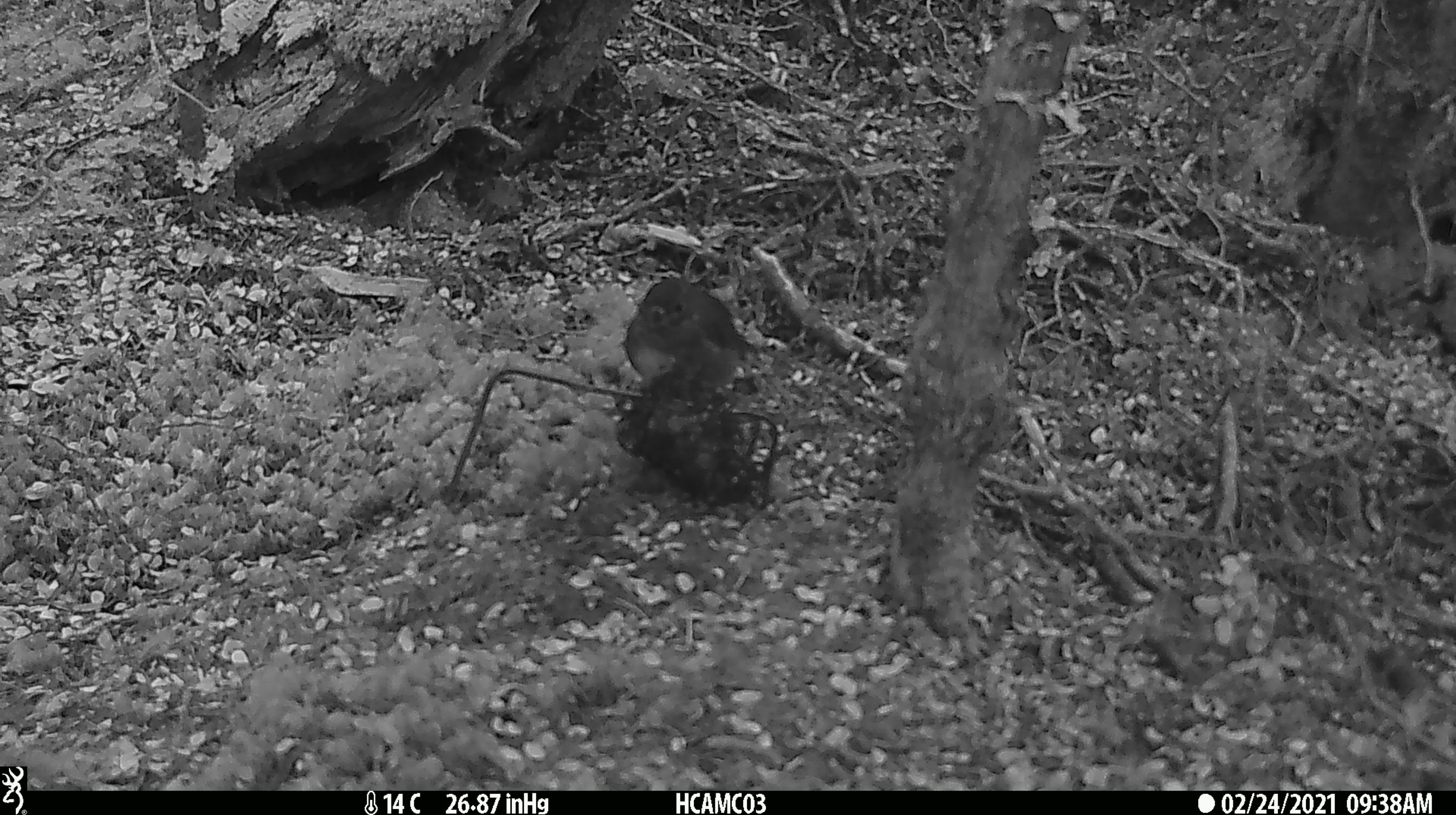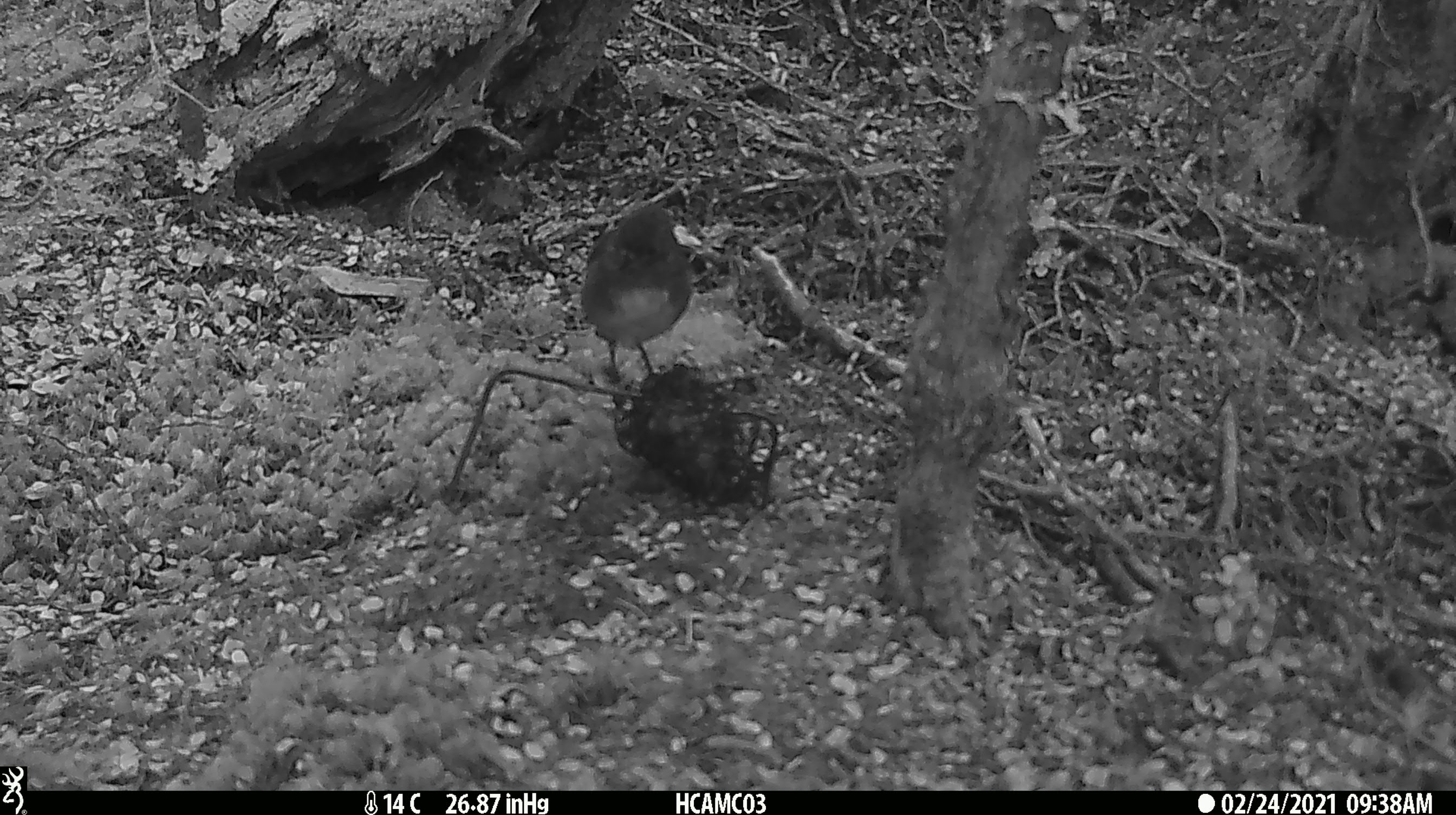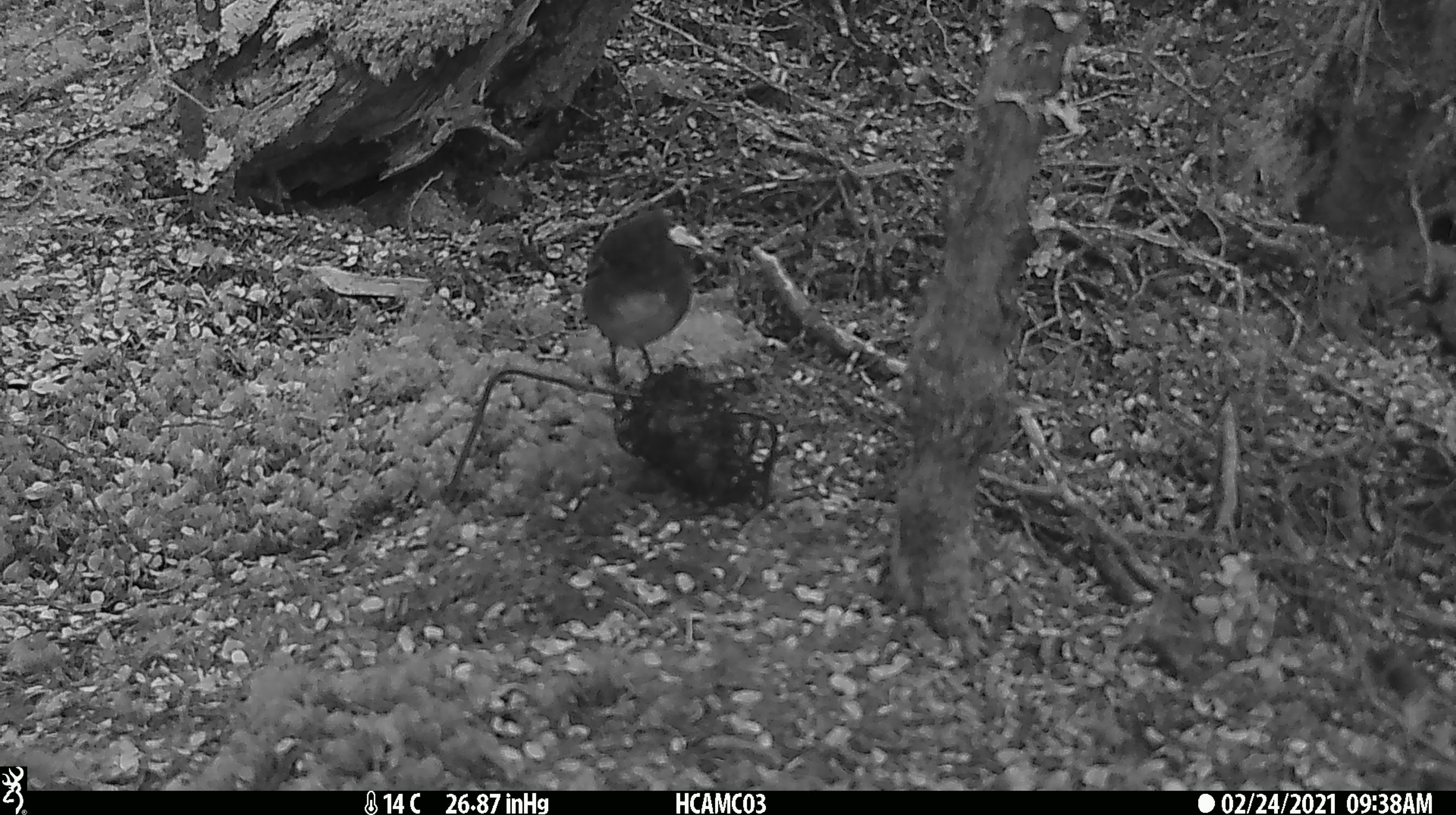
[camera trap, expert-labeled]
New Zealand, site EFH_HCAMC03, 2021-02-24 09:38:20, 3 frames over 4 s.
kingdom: Animalia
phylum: Chordata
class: Aves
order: Passeriformes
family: Petroicidae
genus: Petroica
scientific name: Petroica australis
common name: new zealand robin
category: robin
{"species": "robin (new zealand robin) (Petroica australis)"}